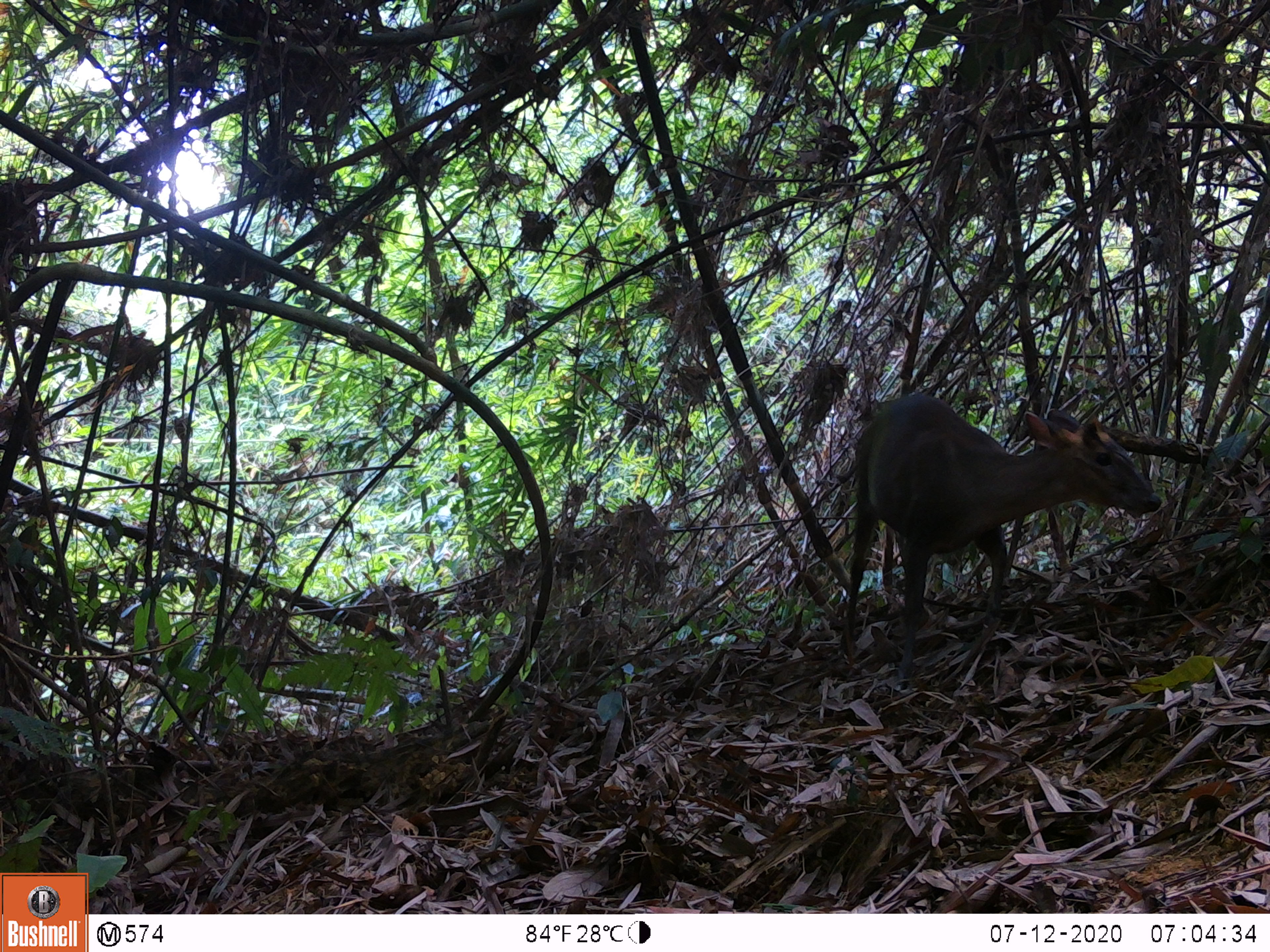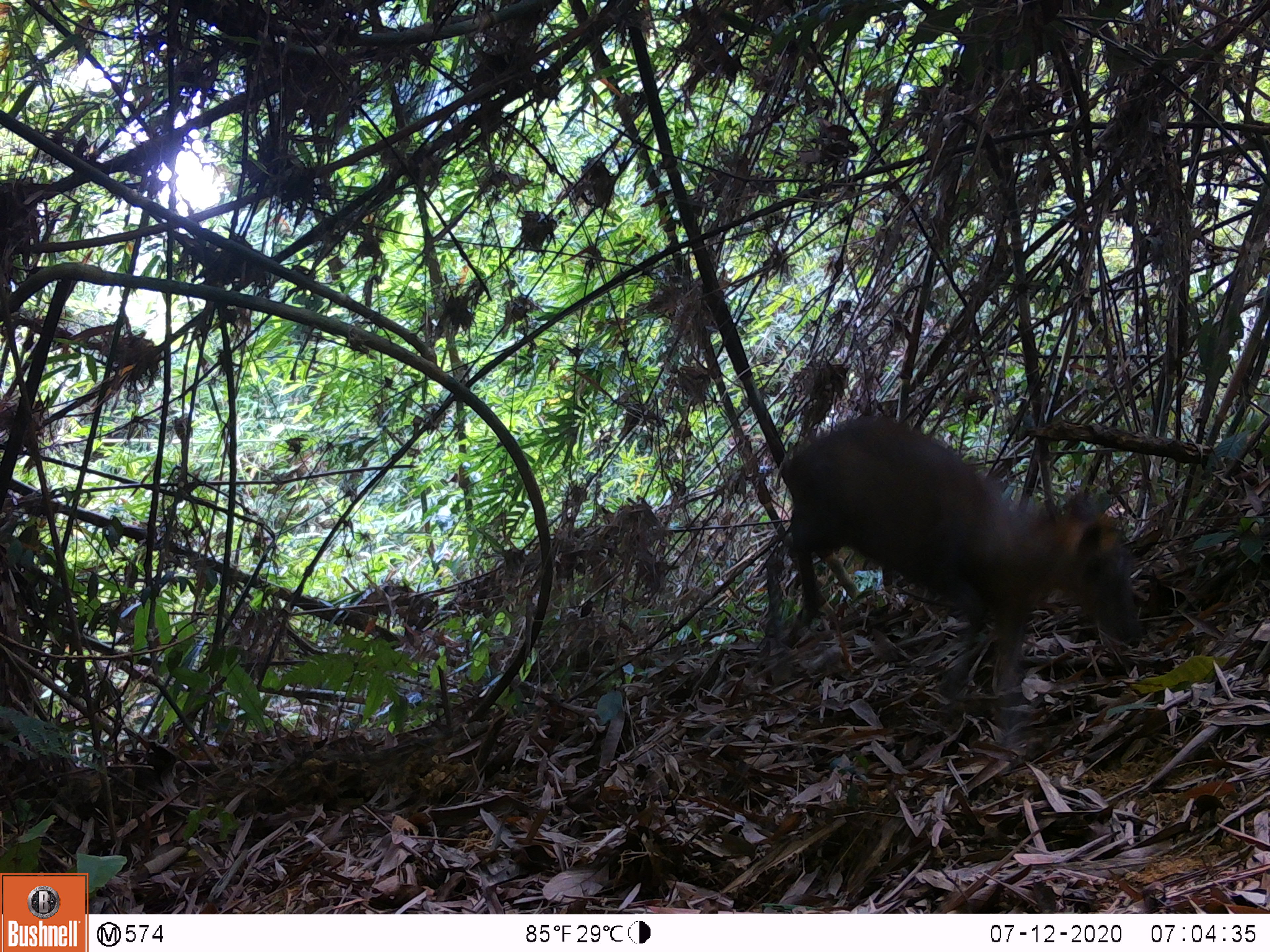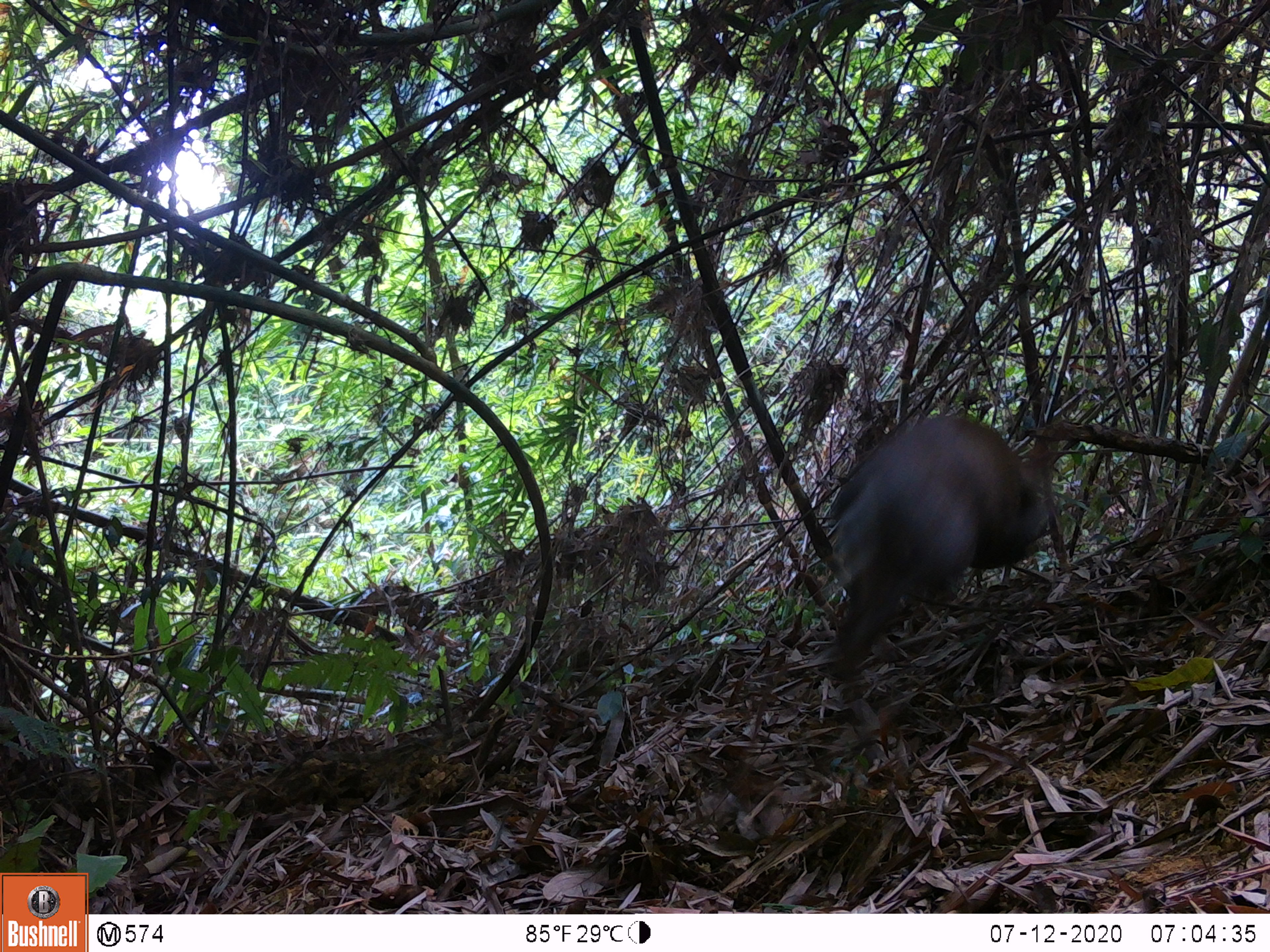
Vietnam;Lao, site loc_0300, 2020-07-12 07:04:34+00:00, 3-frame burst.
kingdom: Animalia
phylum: Chordata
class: Mammalia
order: Artiodactyla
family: Cervidae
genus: Muntiacus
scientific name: Muntiacus rooseveltorum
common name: roosevelt's muntjac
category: roosevelts muntjac group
Roosevelts muntjac group (roosevelt's muntjac) (Muntiacus rooseveltorum). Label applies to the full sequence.